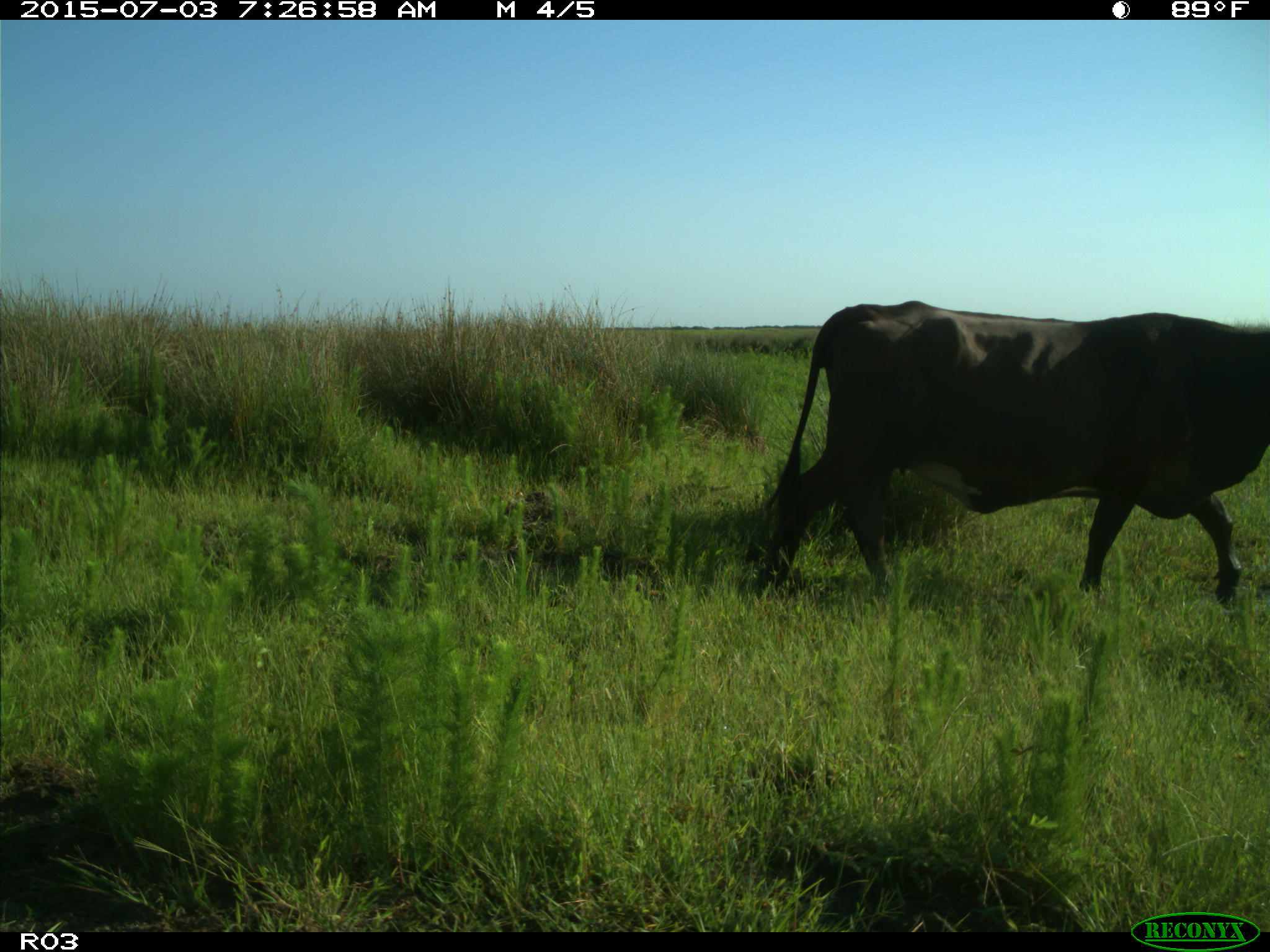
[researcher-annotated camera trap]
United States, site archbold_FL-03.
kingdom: Animalia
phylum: Chordata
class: Mammalia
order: Artiodactyla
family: Bovidae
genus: Bos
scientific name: Bos taurus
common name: domestic cow